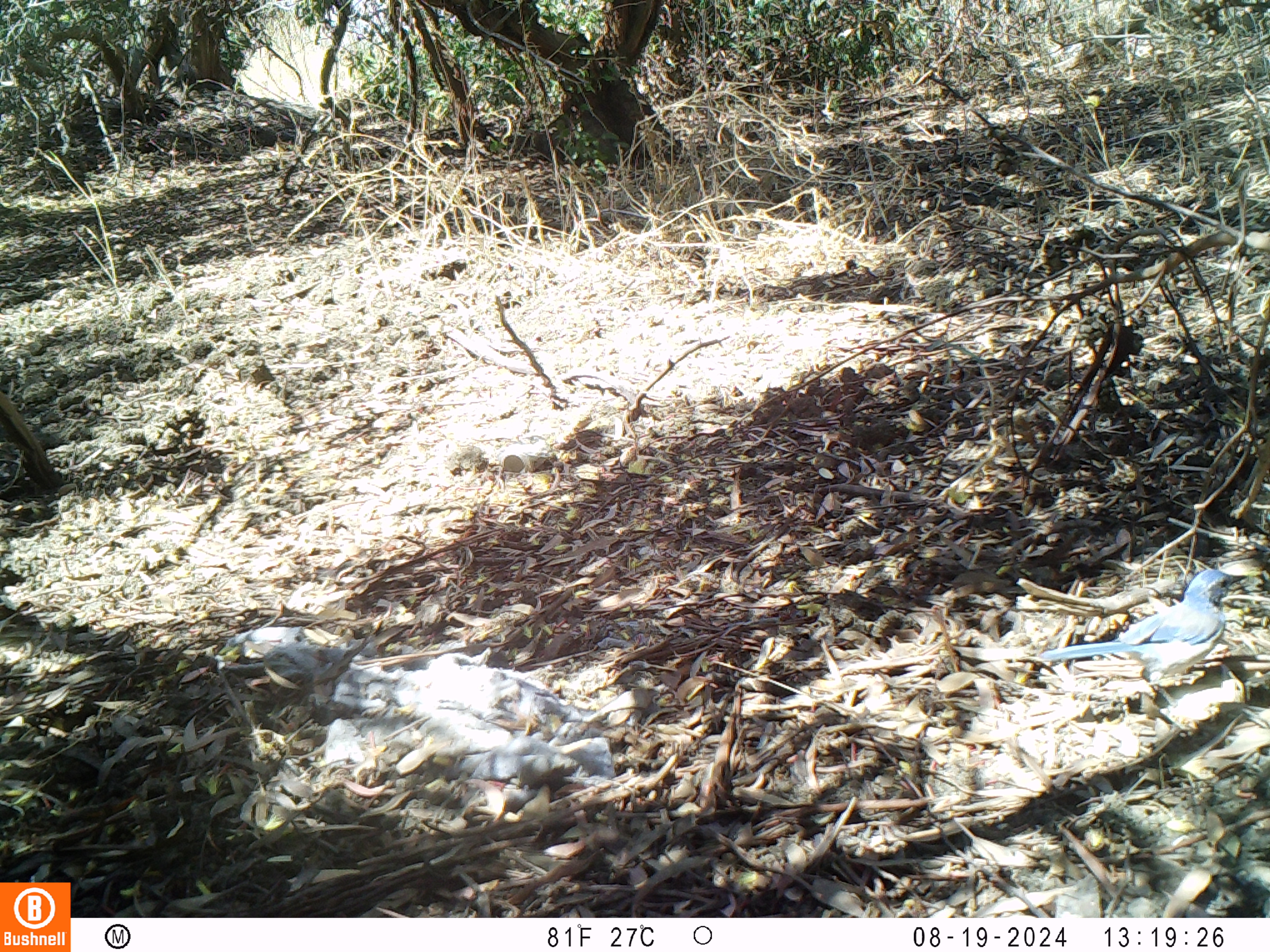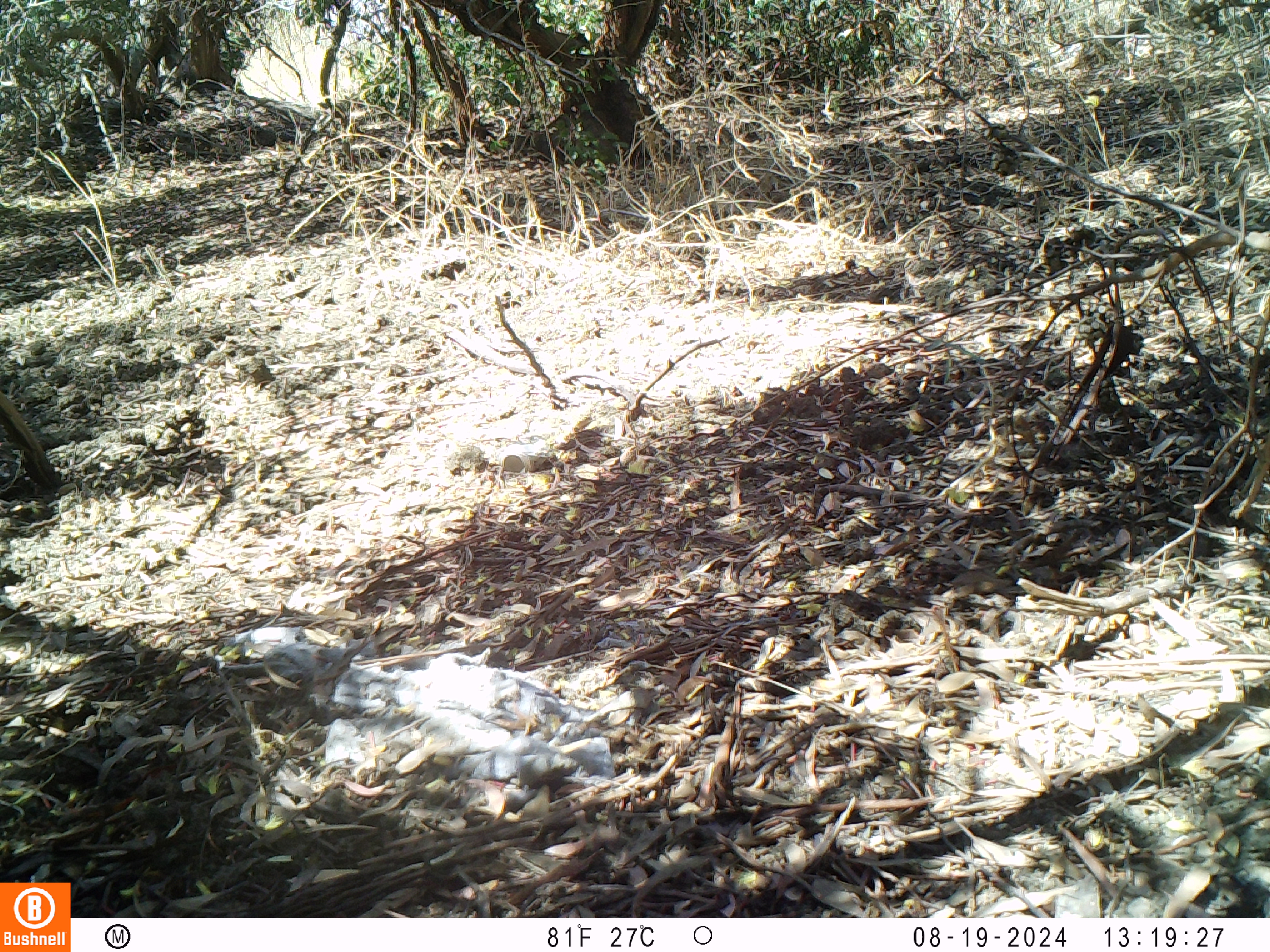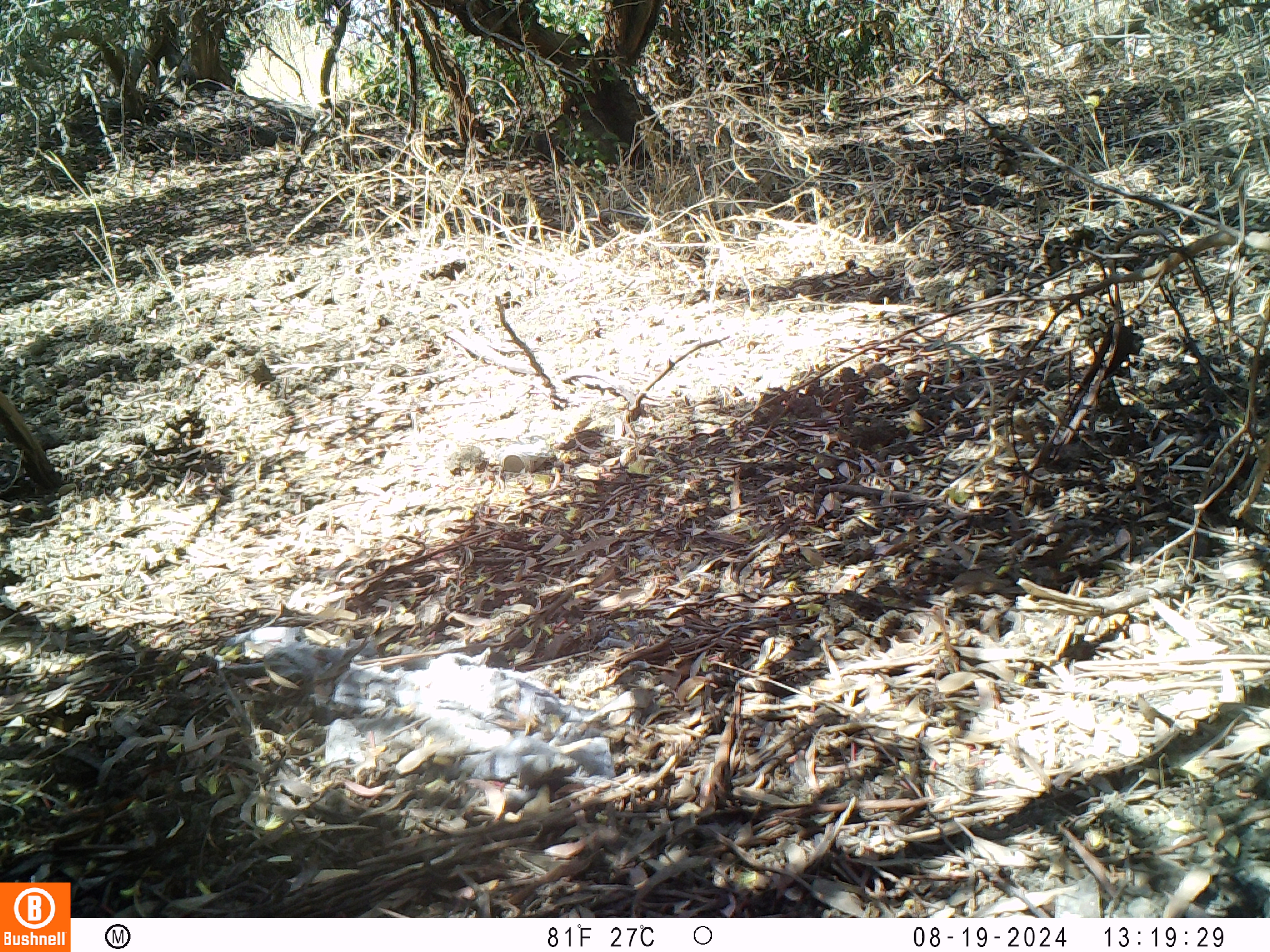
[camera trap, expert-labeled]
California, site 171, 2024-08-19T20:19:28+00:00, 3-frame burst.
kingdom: Animalia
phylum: Chordata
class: Aves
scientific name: Aves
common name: bird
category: unknown bird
Unknown bird (bird) (Aves).